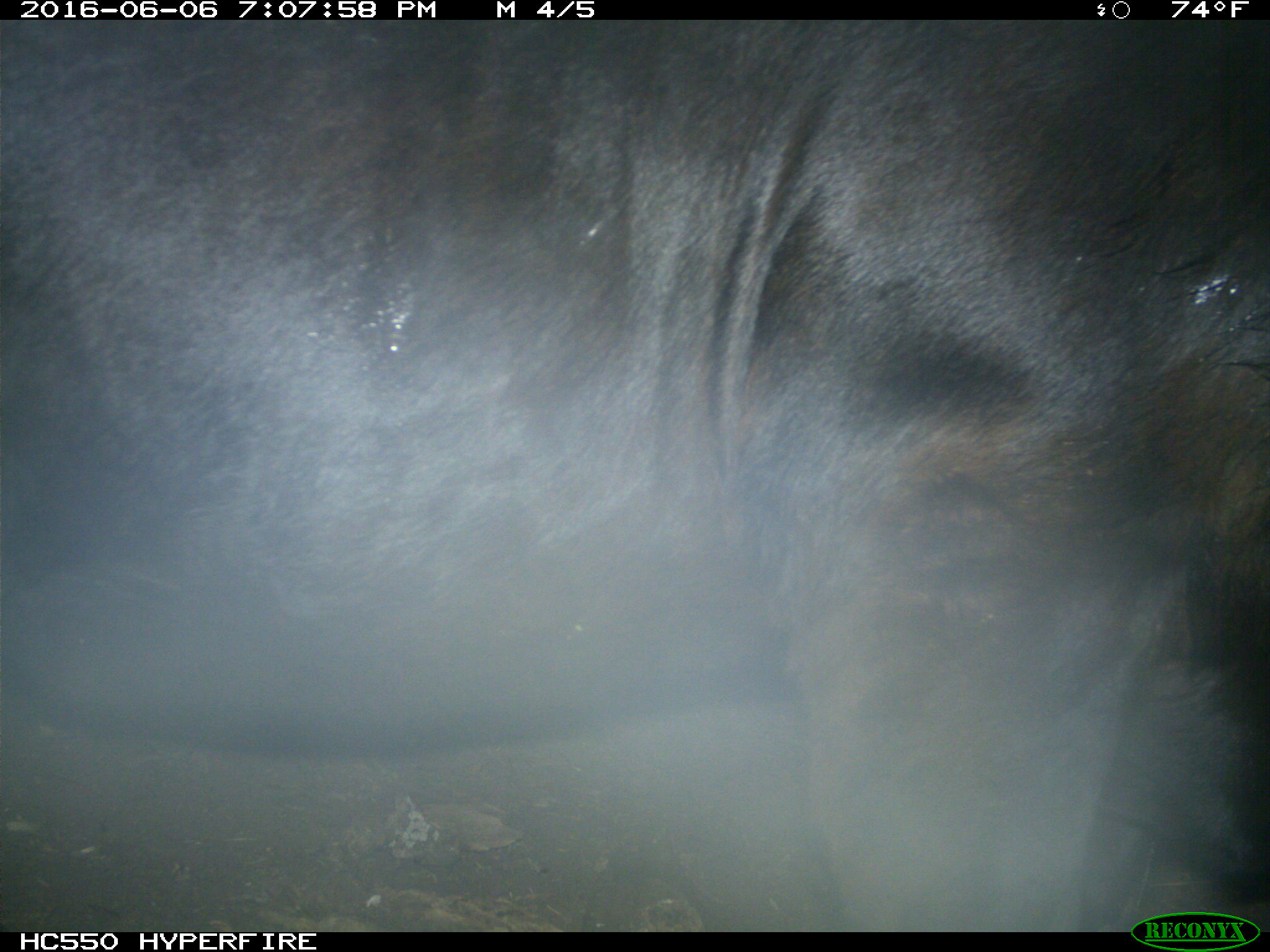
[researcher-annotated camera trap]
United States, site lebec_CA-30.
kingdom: Animalia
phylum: Chordata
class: Mammalia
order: Artiodactyla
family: Bovidae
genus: Bos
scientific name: Bos taurus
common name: domestic cow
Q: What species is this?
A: Bos taurus (domestic cow).